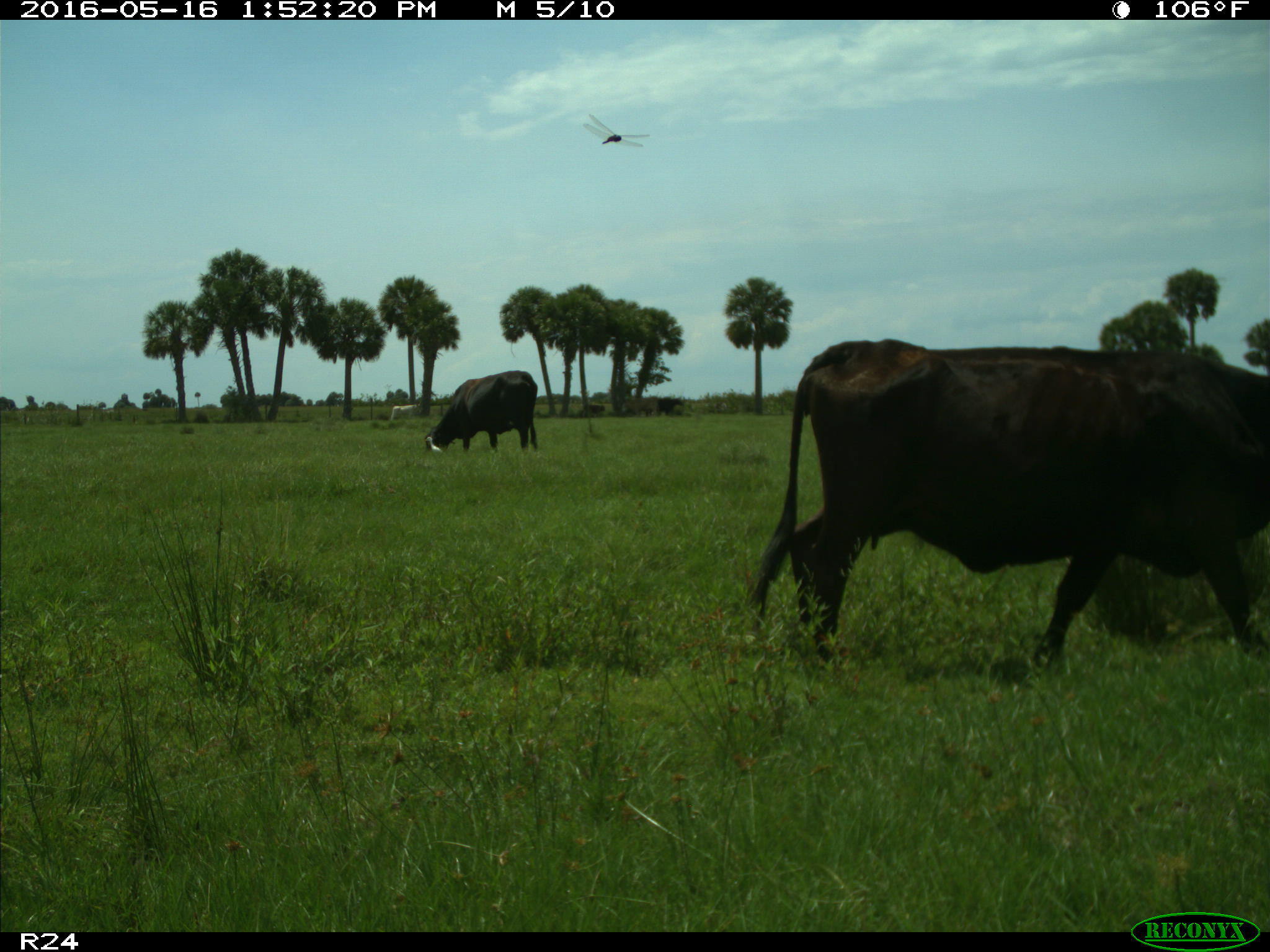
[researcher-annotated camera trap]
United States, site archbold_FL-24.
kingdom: Animalia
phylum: Chordata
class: Mammalia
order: Artiodactyla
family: Bovidae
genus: Bos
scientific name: Bos taurus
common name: domestic cow